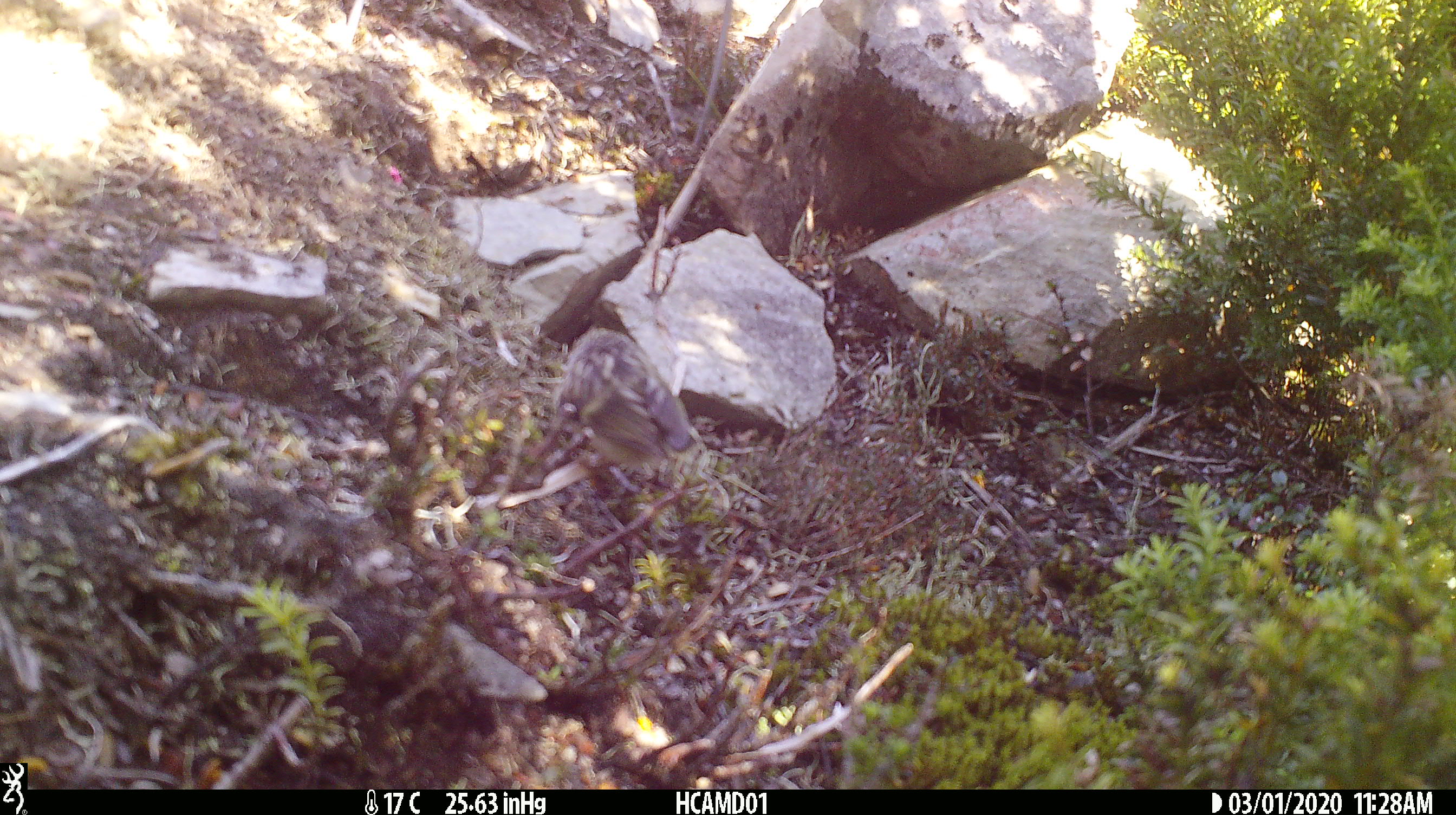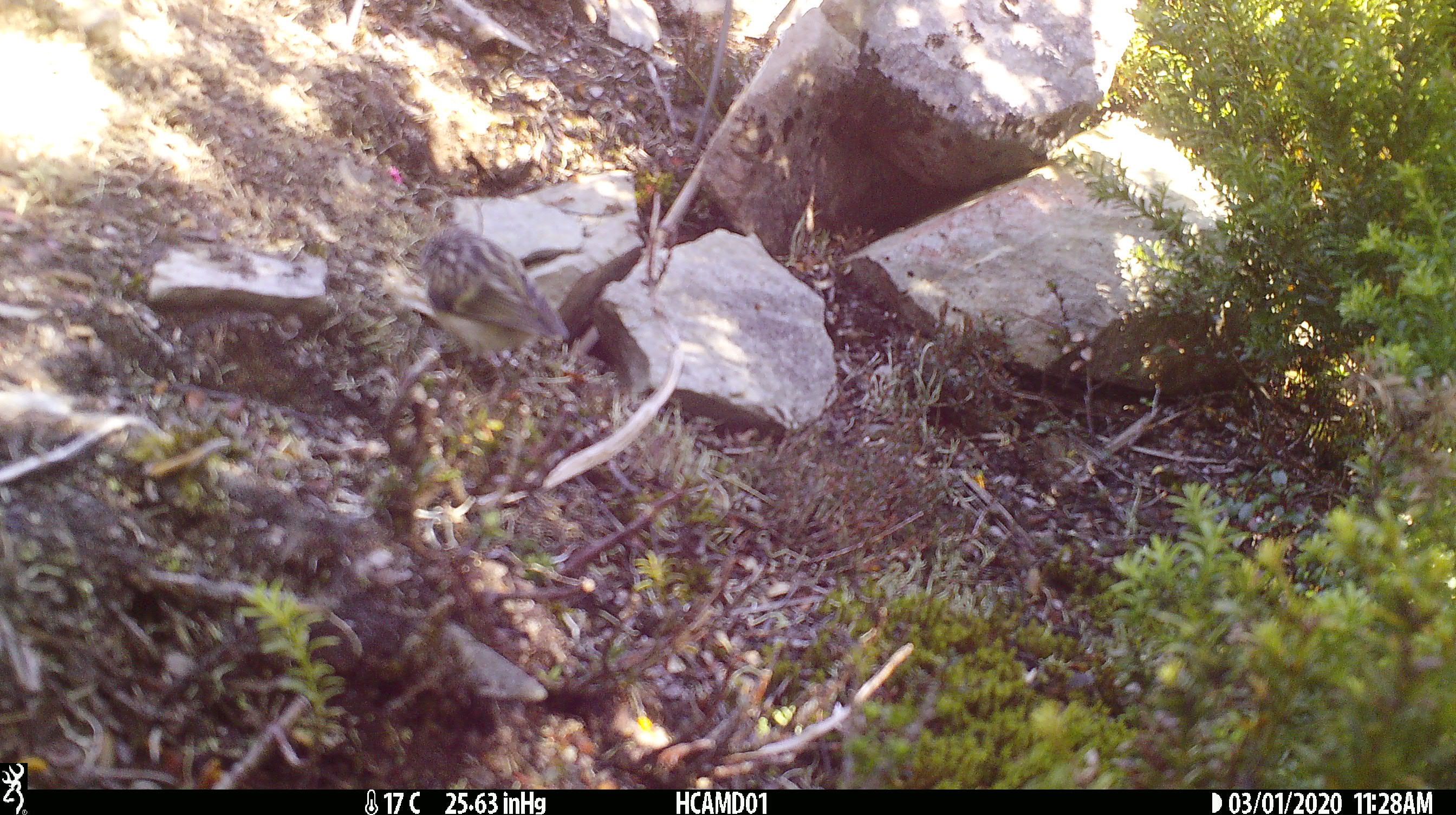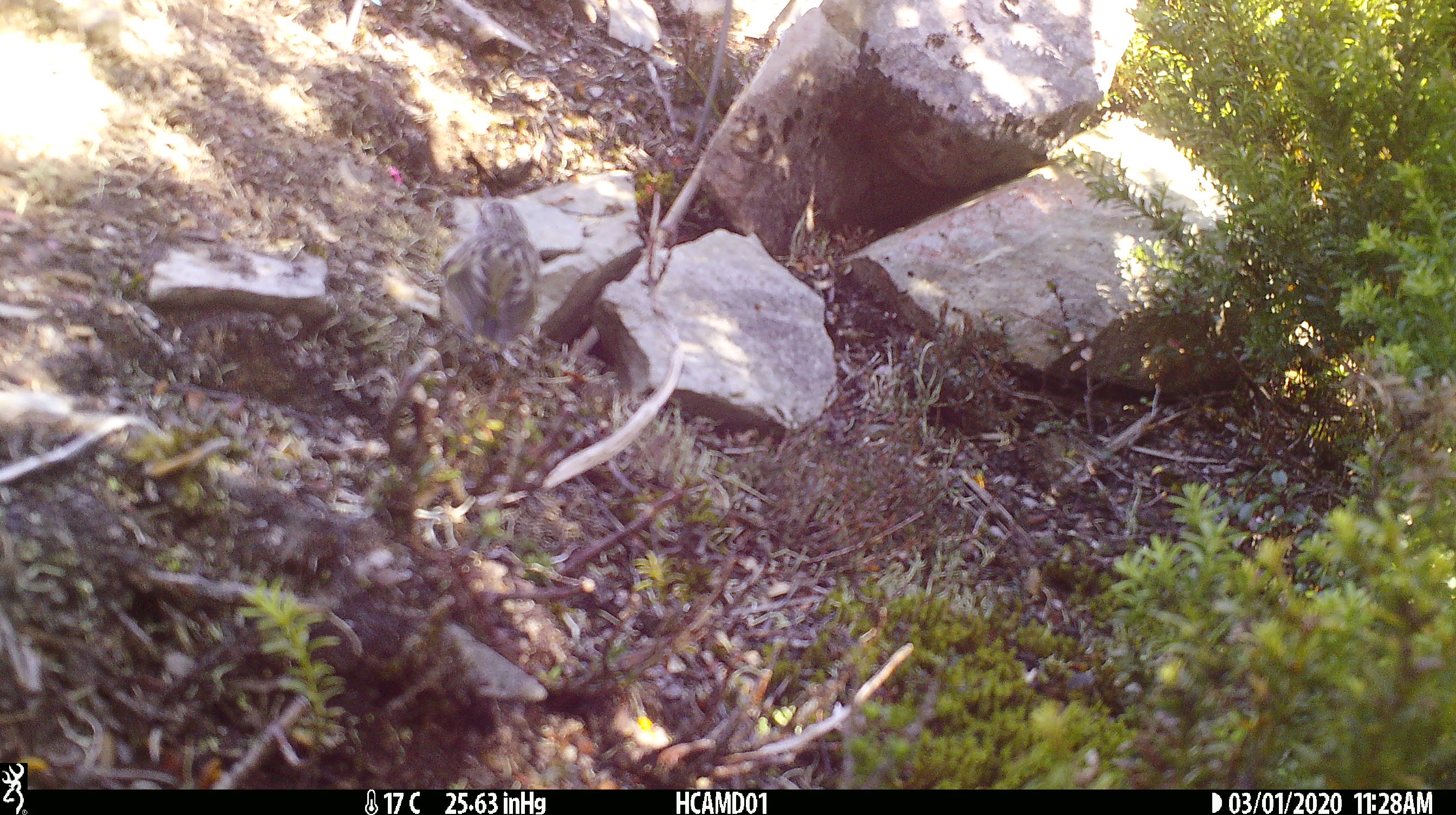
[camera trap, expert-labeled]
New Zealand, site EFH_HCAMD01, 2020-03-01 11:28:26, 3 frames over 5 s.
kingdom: Animalia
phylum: Chordata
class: Aves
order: Passeriformes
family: Acanthisittidae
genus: Acanthisitta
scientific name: Acanthisitta chloris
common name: rifleman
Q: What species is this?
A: Rifleman (Acanthisitta chloris).